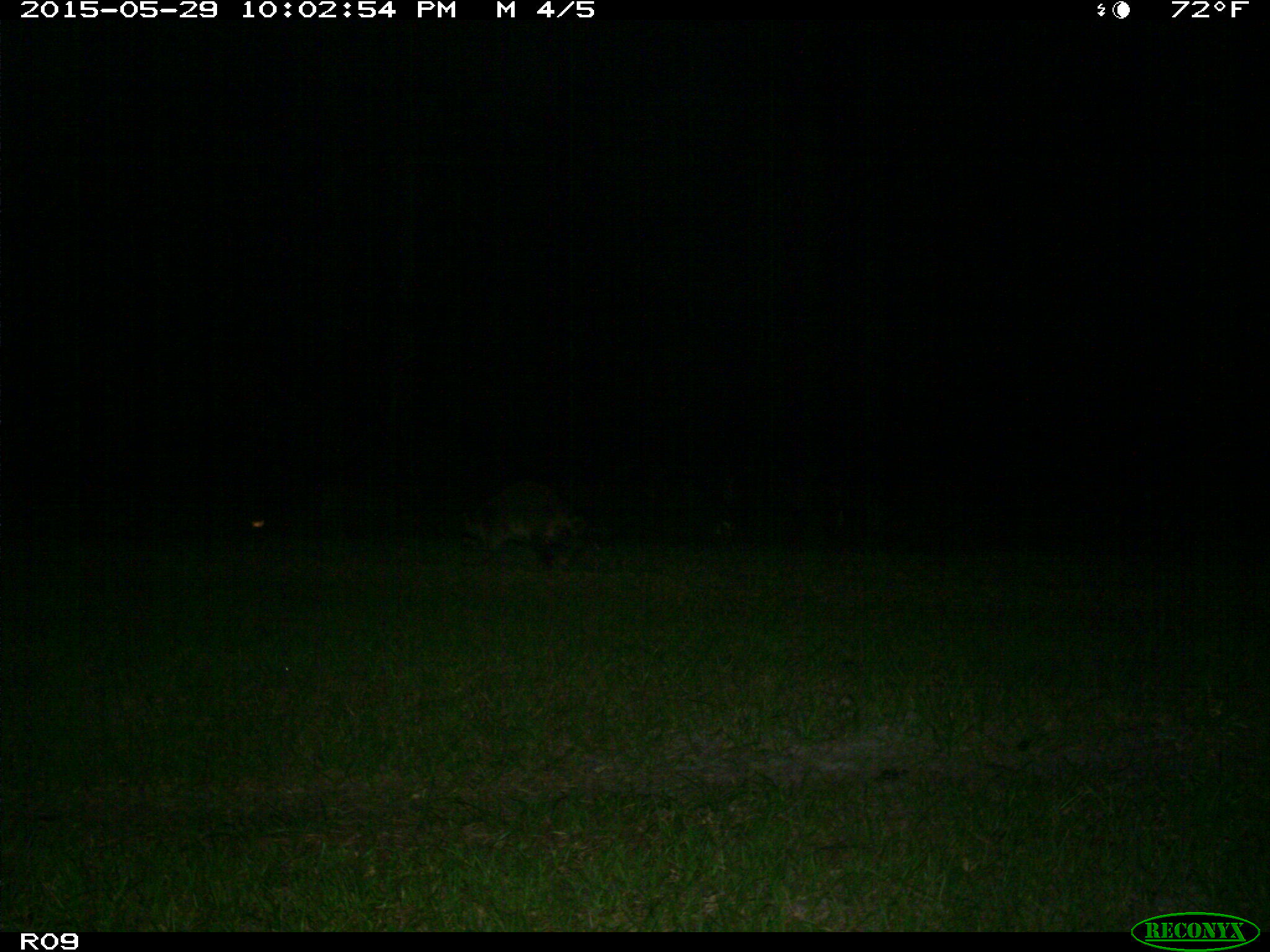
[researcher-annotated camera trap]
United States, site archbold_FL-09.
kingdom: Animalia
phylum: Chordata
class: Mammalia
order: Carnivora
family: Procyonidae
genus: Procyon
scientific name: Procyon lotor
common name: common raccoon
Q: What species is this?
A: Procyon lotor (common raccoon).